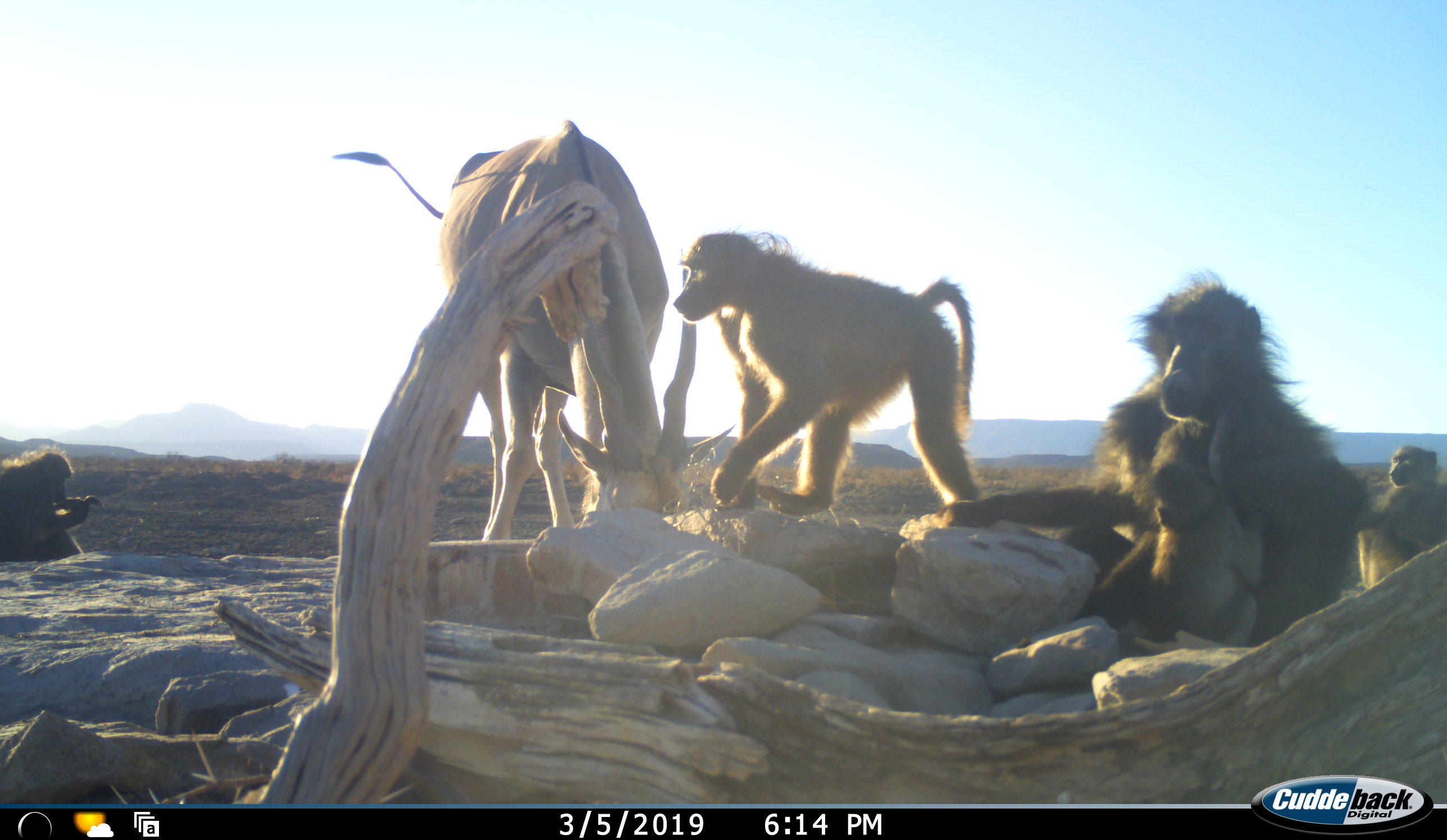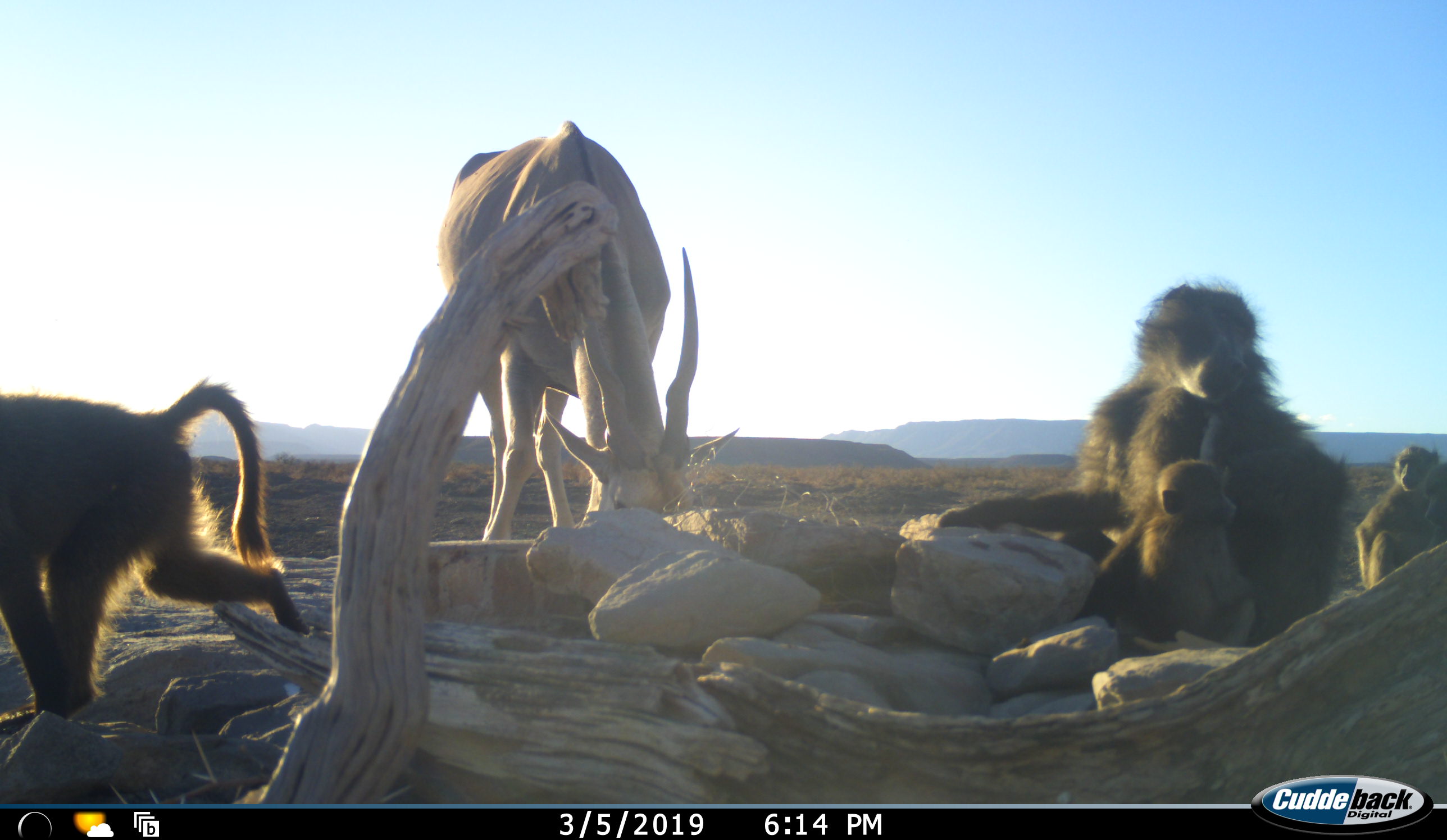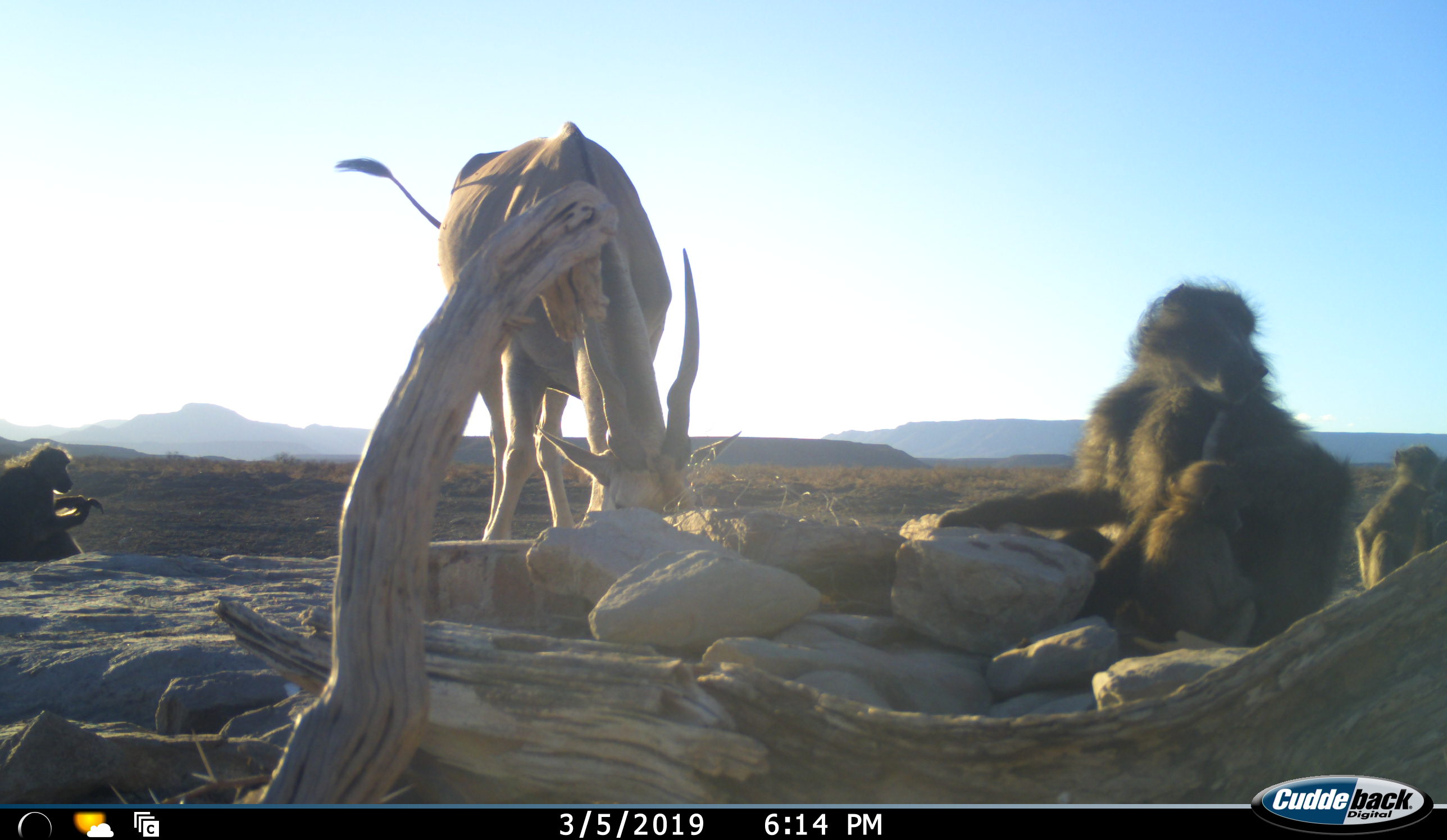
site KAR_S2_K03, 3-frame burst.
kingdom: Animalia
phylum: Chordata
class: Mammalia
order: Primates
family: Cercopithecidae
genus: Papio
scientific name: Papio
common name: baboon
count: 5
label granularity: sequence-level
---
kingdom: Animalia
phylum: Chordata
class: Mammalia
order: Artiodactyla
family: Bovidae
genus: Tragelaphus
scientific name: Tragelaphus oryx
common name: eland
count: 1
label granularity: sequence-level